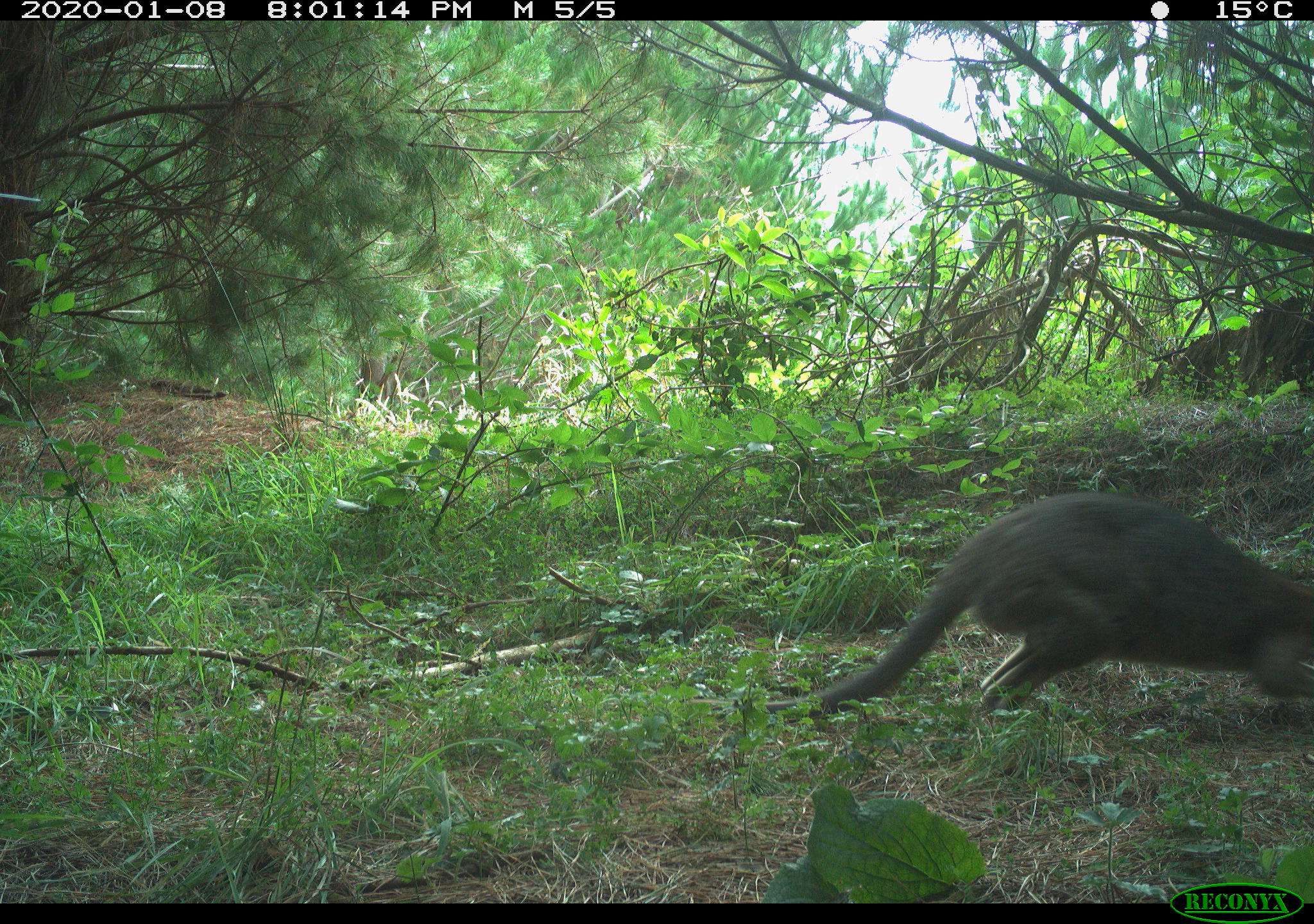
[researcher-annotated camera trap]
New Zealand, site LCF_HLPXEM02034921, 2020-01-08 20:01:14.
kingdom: Animalia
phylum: Chordata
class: Mammalia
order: Diprotodontia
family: Macropodidae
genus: Notamacropus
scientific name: Notamacropus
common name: wallaby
Wallaby (Notamacropus).